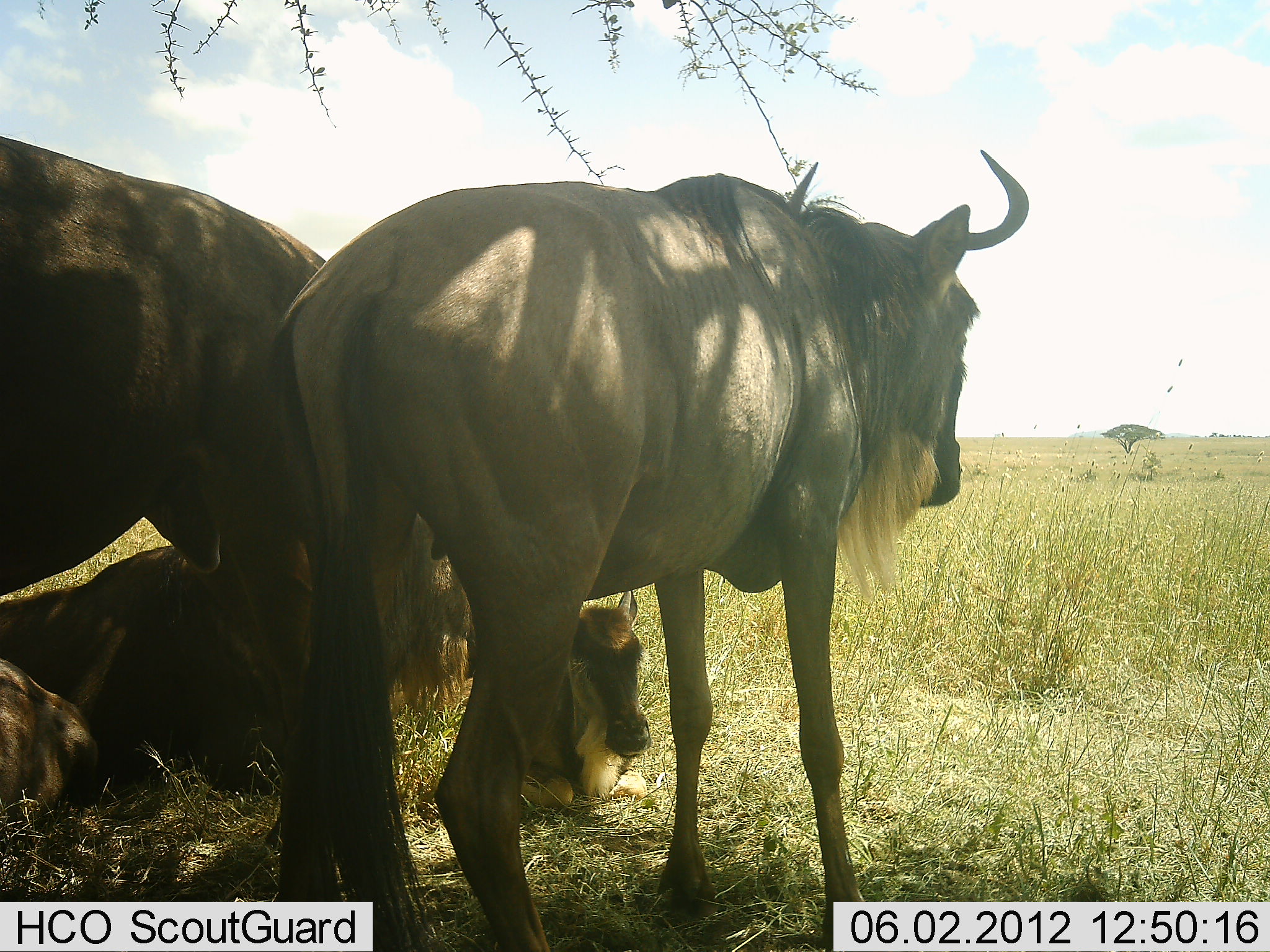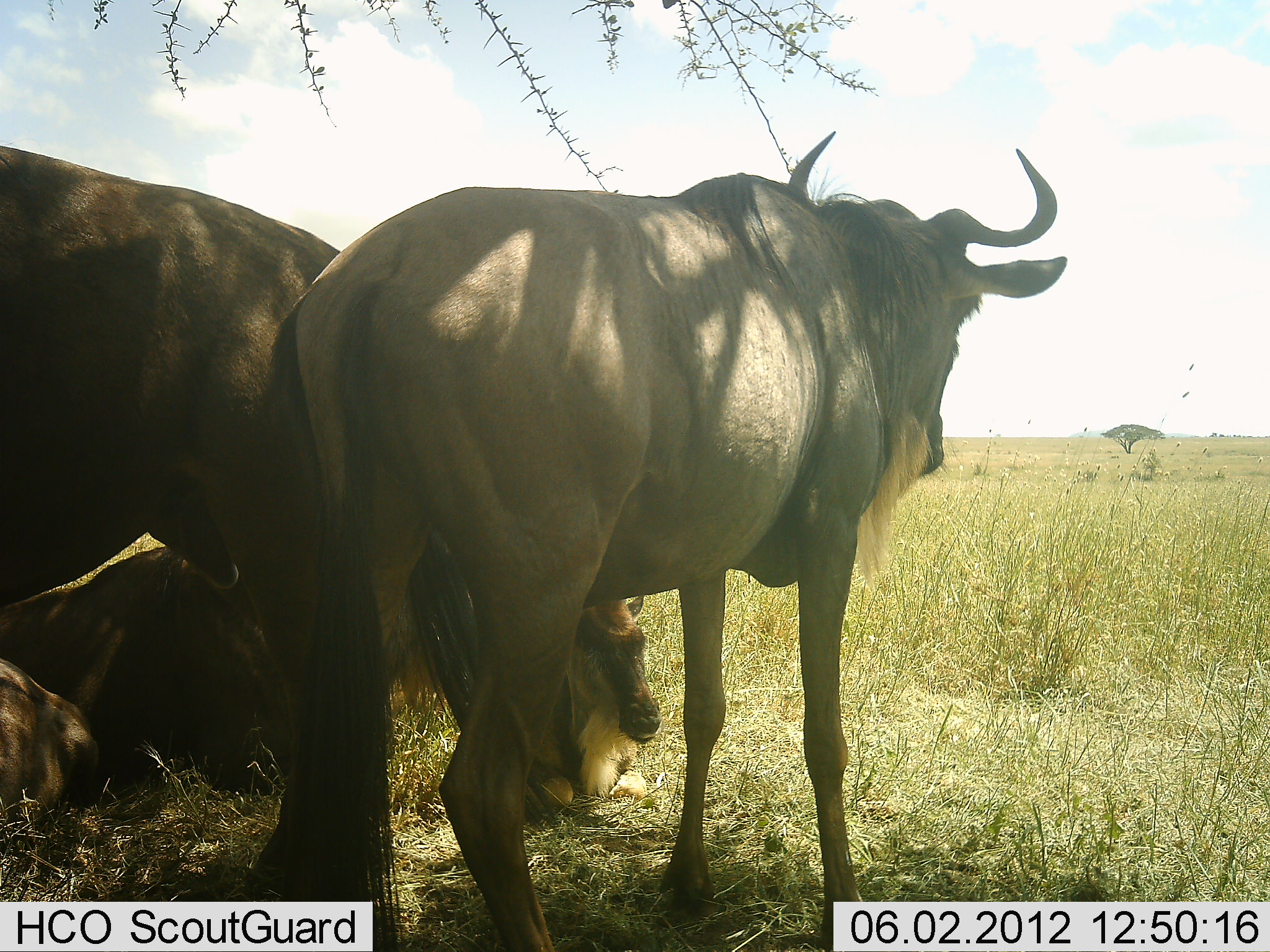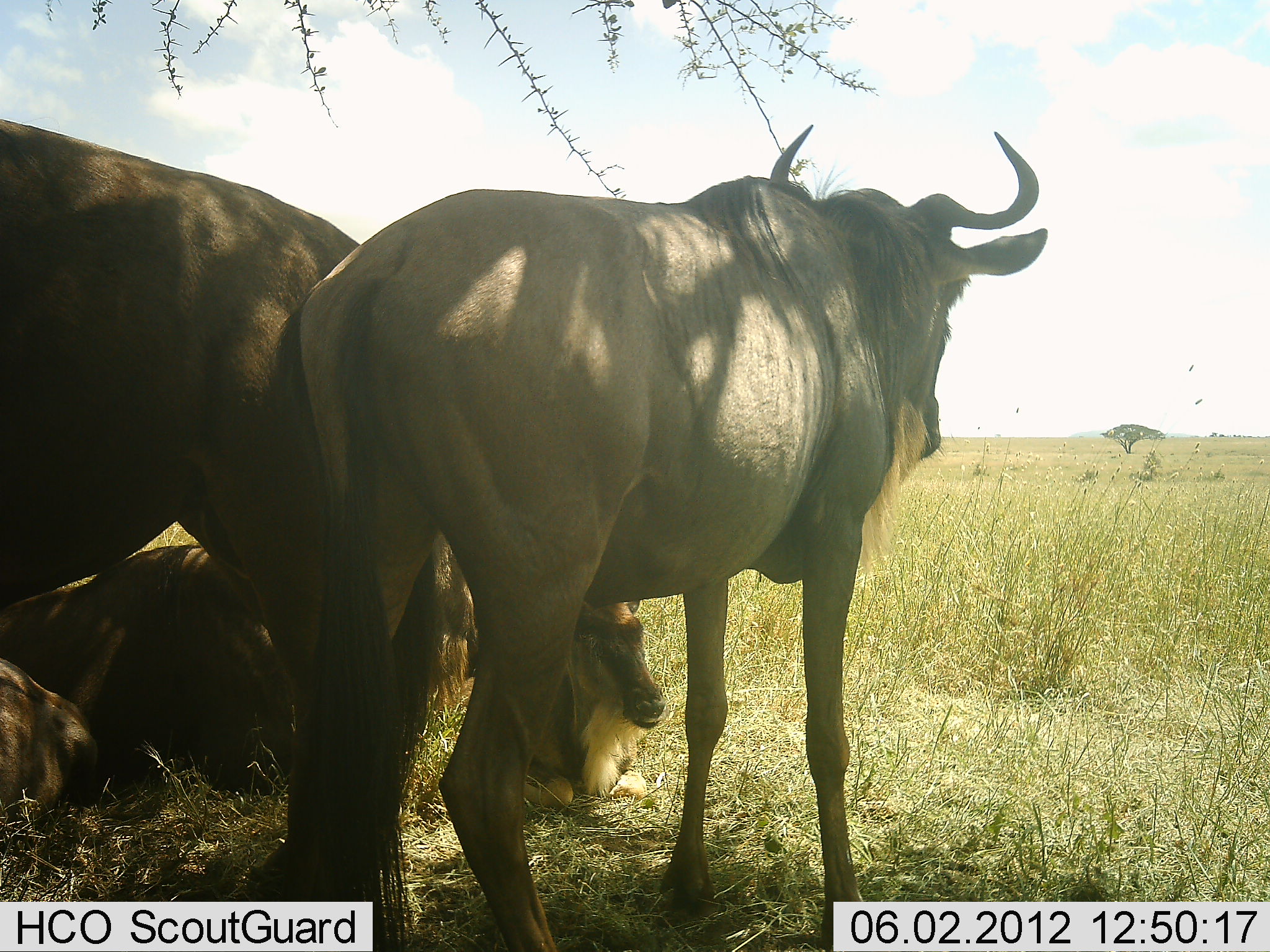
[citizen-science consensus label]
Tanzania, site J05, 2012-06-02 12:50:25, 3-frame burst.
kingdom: Animalia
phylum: Chordata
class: Mammalia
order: Artiodactyla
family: Bovidae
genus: Connochaetes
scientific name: Connochaetes taurinus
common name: blue wildebeest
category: wildebeest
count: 4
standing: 90%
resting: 100%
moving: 10%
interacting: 0%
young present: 50%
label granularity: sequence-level